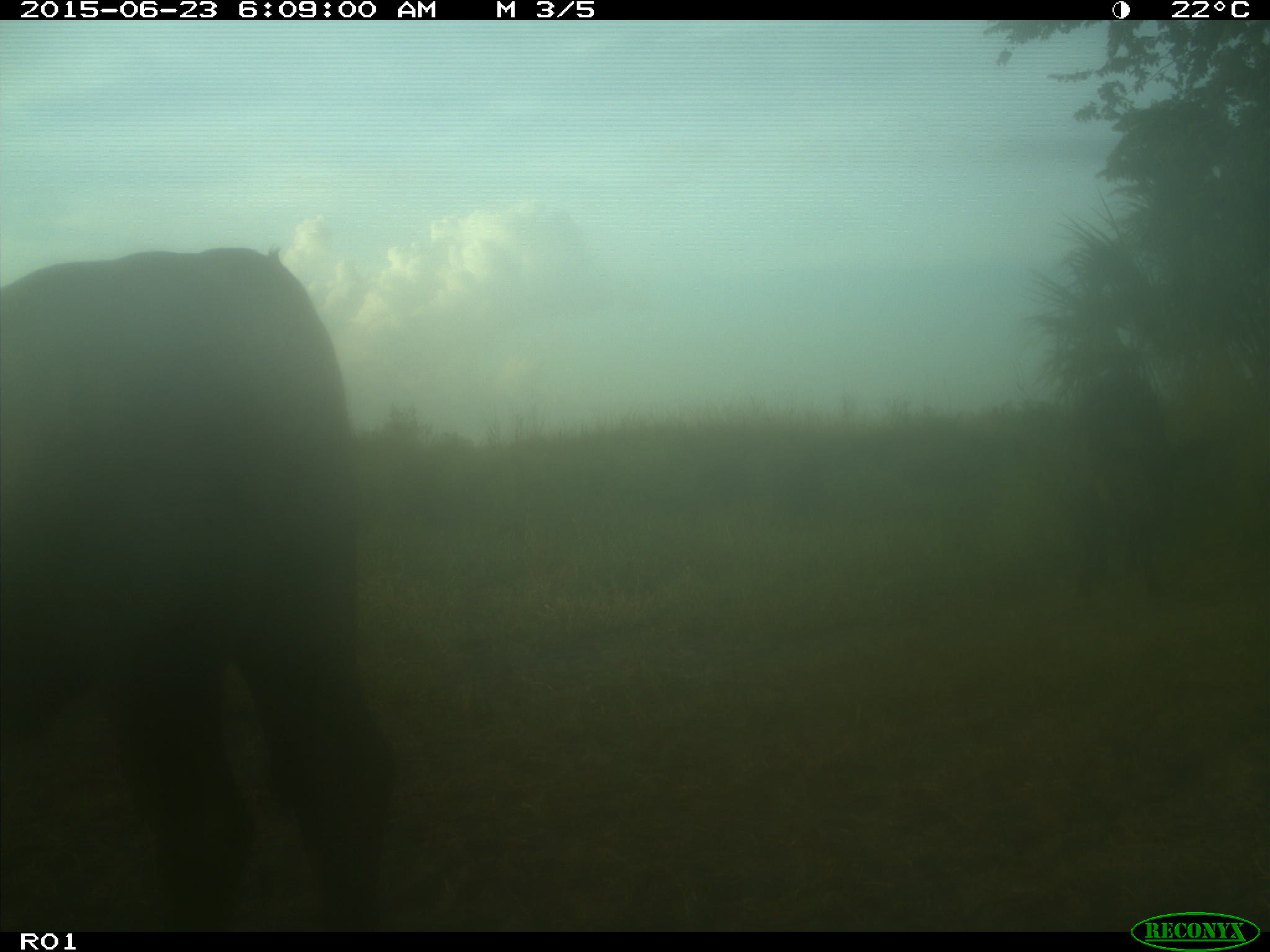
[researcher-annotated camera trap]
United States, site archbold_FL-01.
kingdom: Animalia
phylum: Chordata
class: Mammalia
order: Artiodactyla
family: Bovidae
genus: Bos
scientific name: Bos taurus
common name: domestic cow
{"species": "Bos taurus (domestic cow)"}